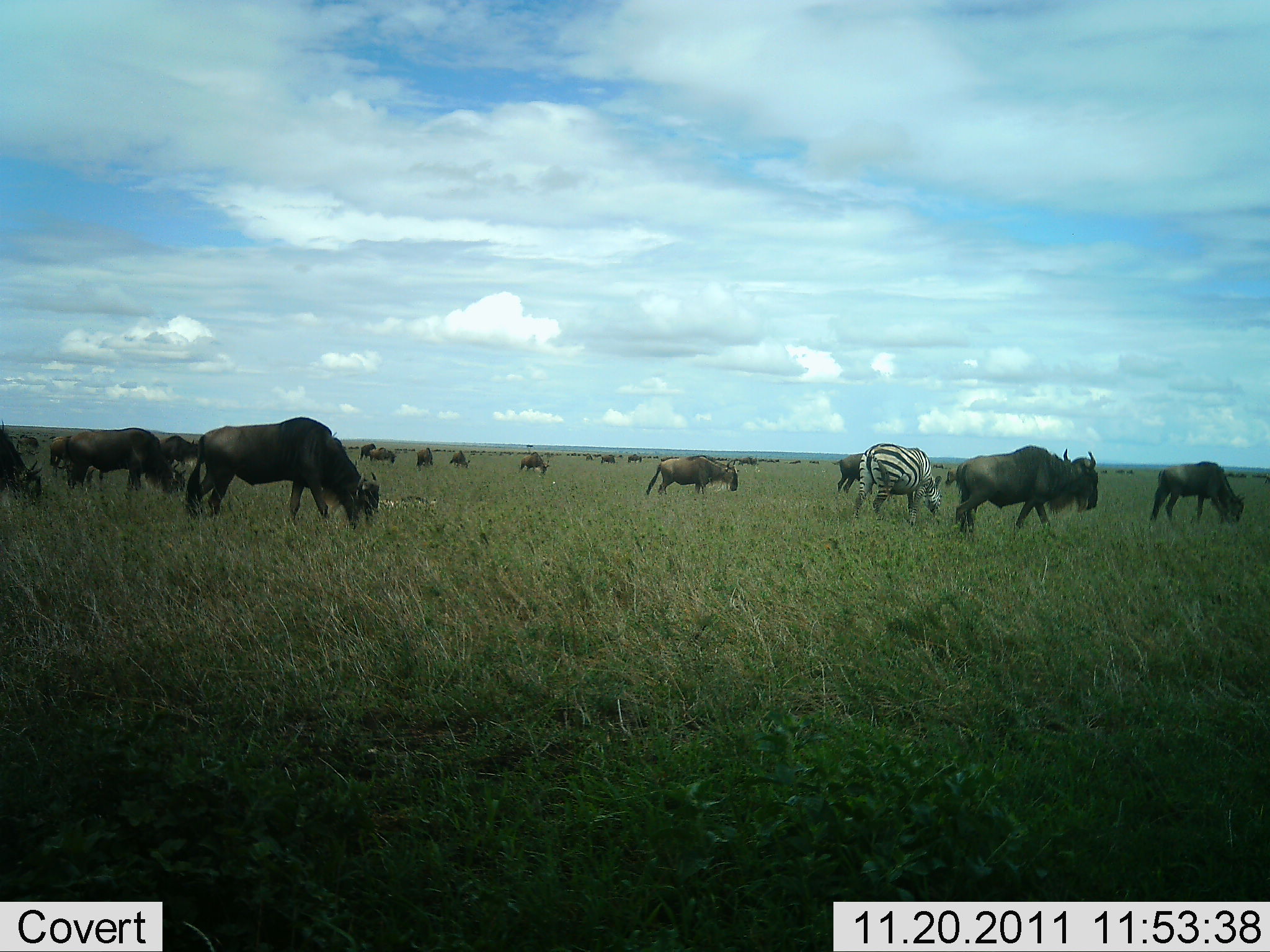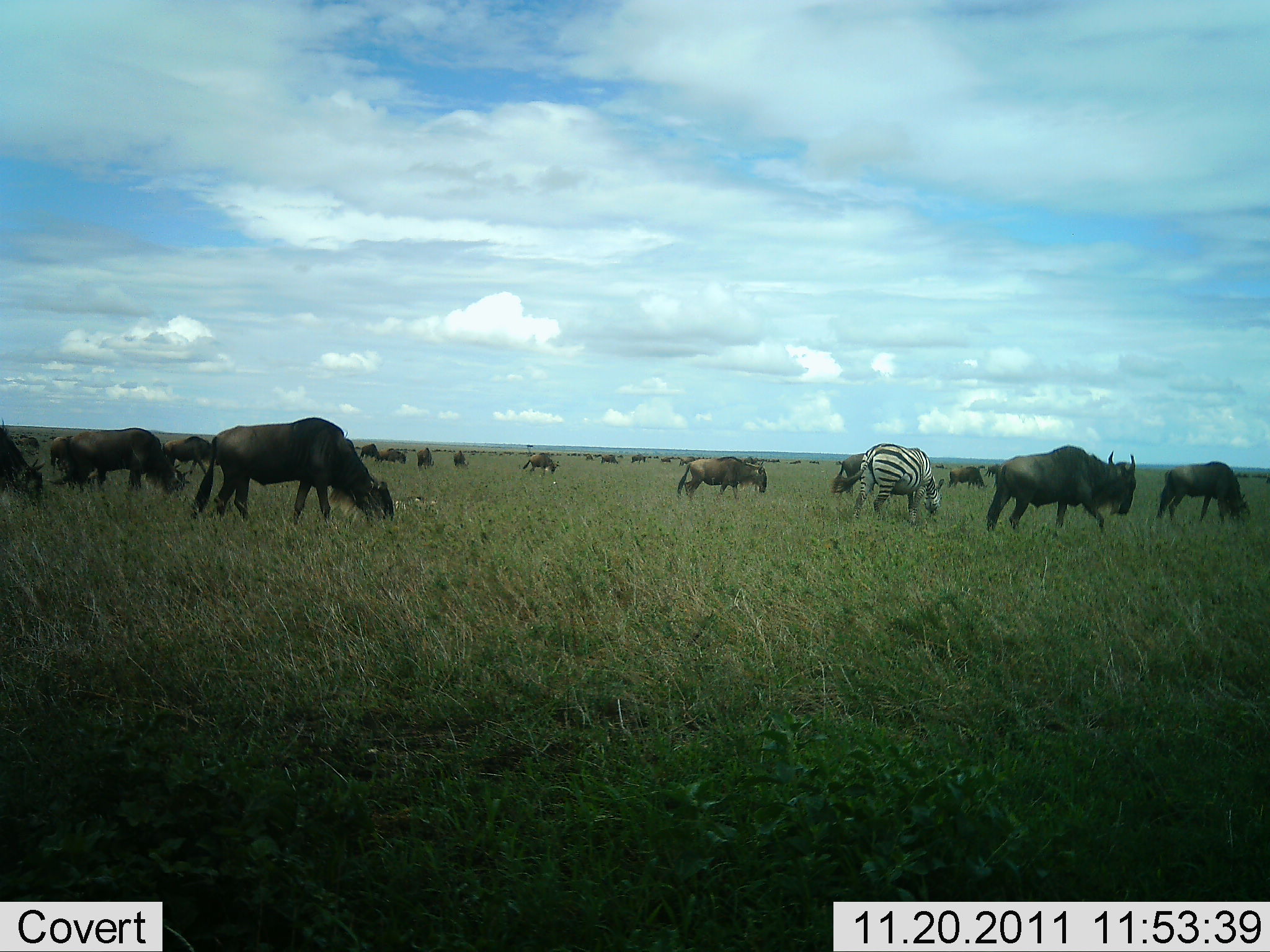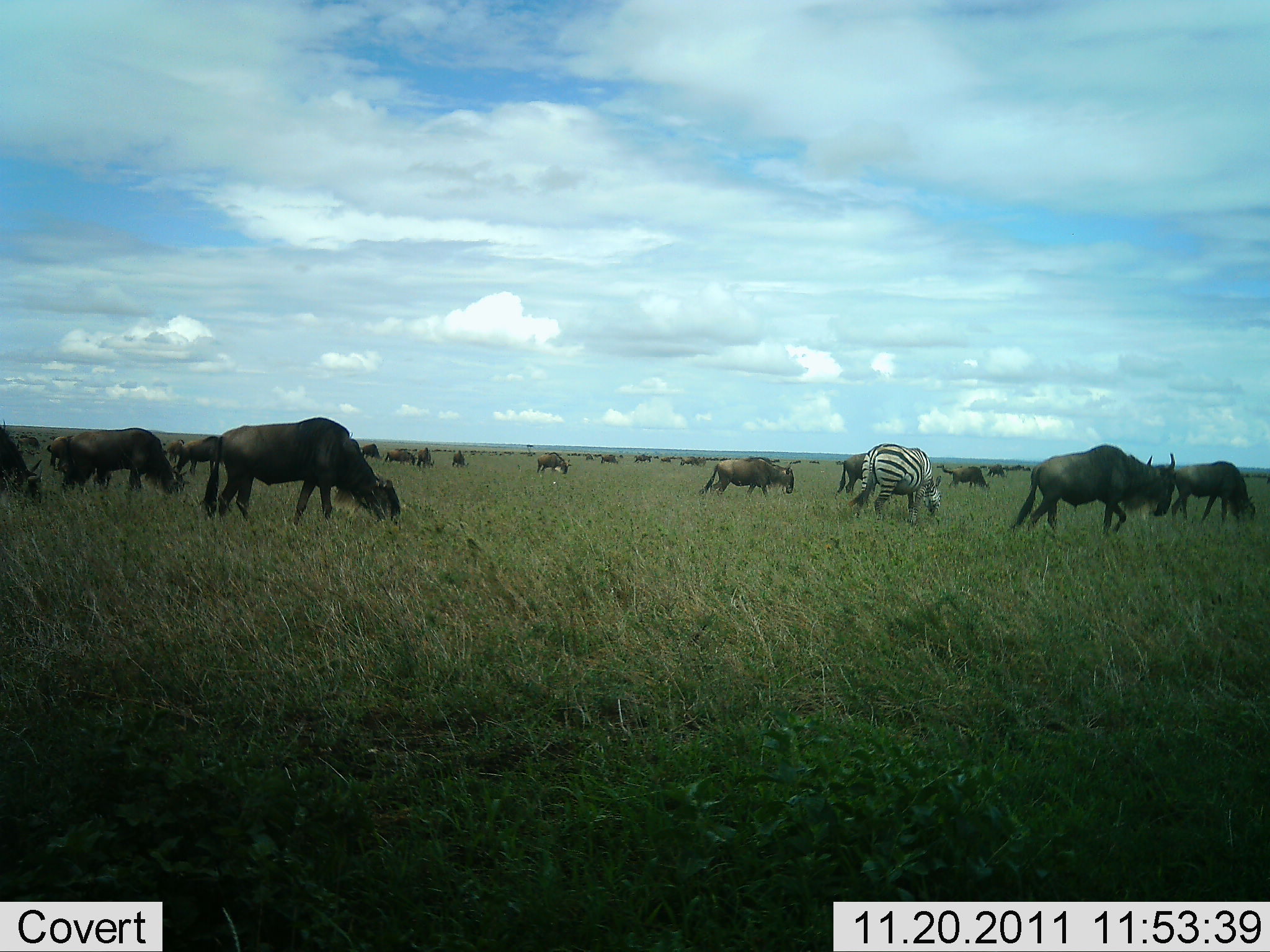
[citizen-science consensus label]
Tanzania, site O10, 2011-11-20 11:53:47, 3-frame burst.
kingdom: Animalia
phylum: Chordata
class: Mammalia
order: Artiodactyla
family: Bovidae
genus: Connochaetes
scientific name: Connochaetes taurinus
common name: blue wildebeest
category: wildebeest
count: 11-50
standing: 42%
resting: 0%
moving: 75%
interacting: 0%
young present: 0%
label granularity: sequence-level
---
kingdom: Animalia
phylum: Chordata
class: Mammalia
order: Perissodactyla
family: Equidae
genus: Equus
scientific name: Equus quagga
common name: plains zebra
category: zebra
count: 1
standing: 30%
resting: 0%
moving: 0%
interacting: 0%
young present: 0%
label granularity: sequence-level